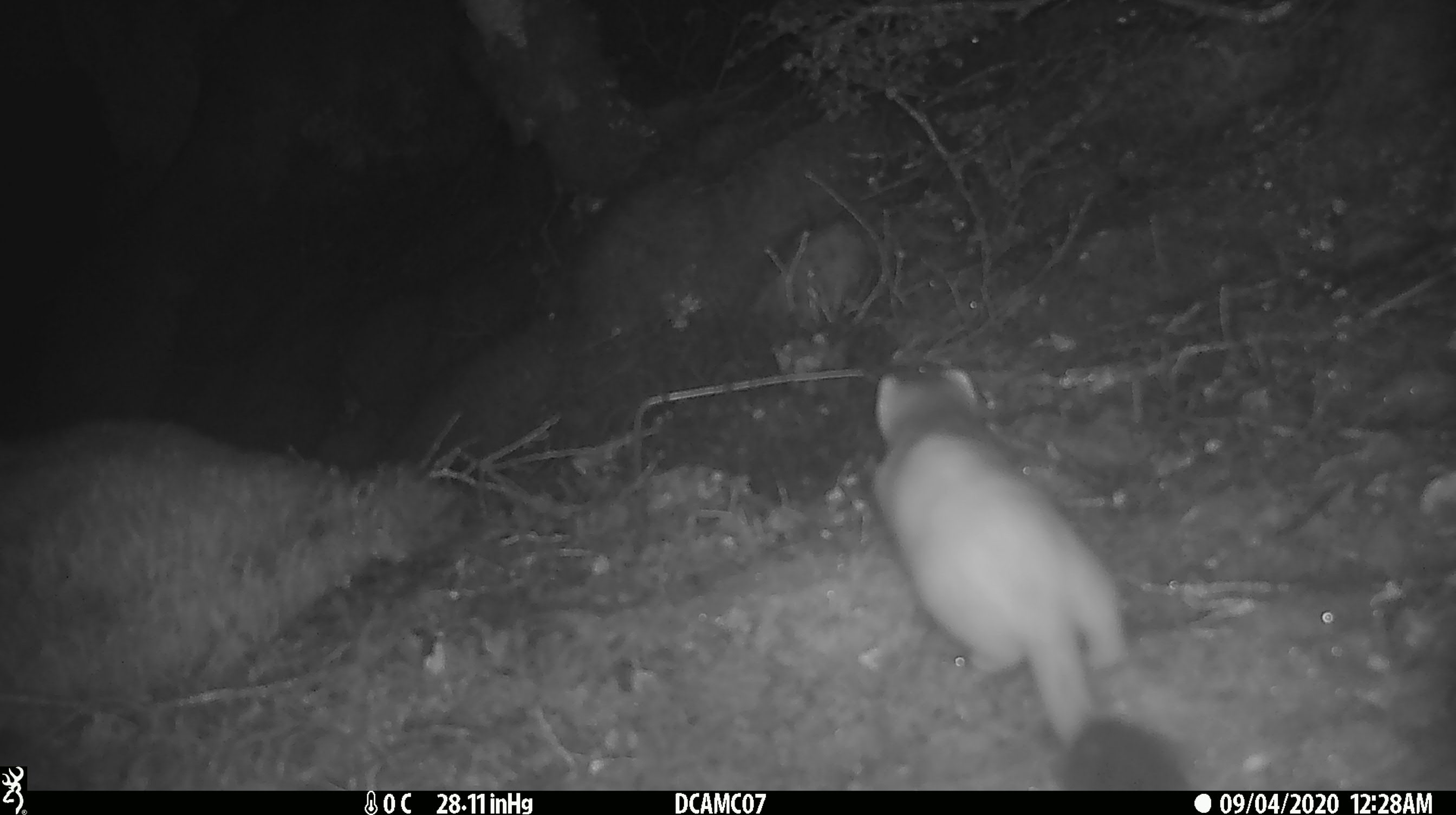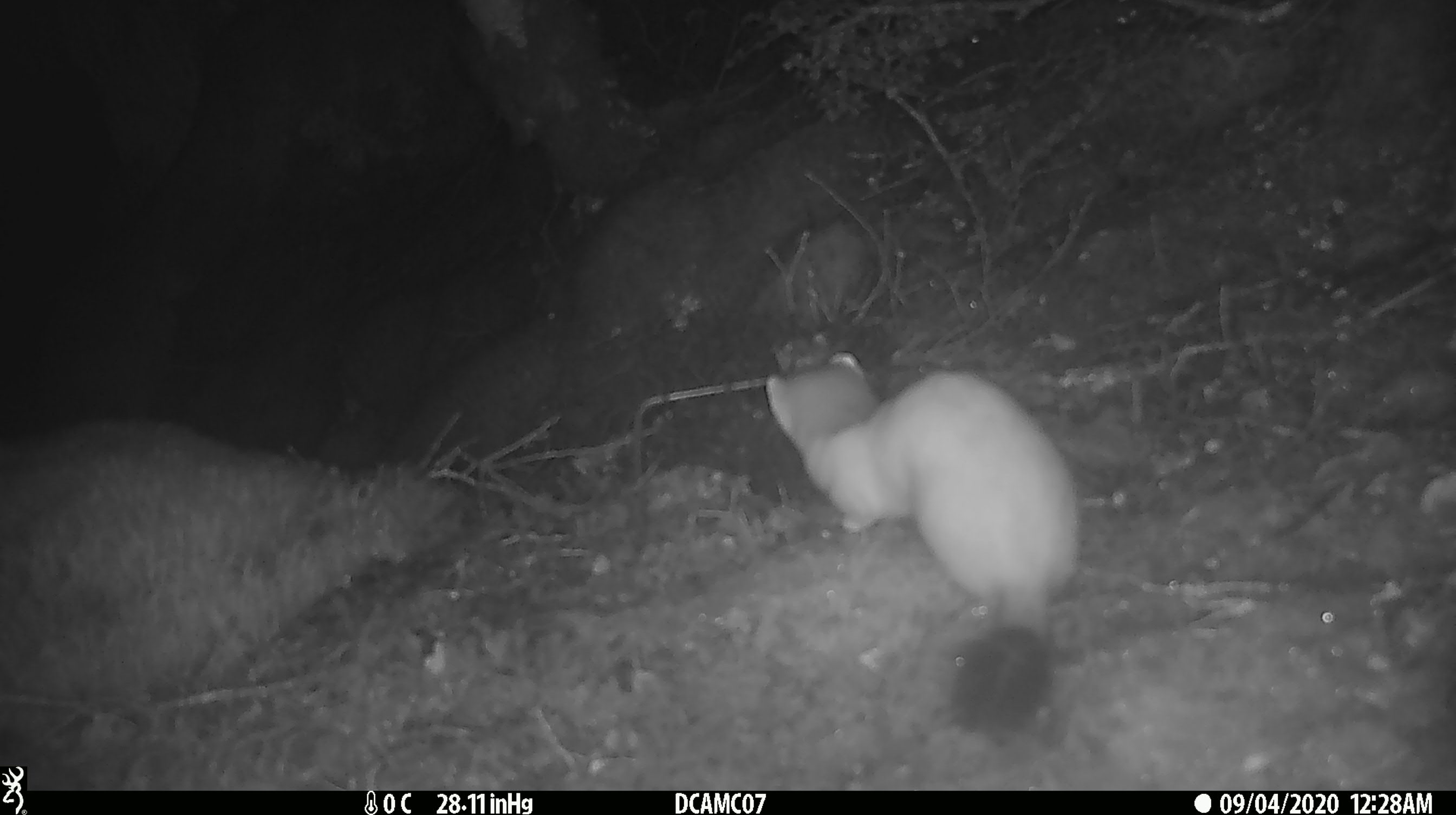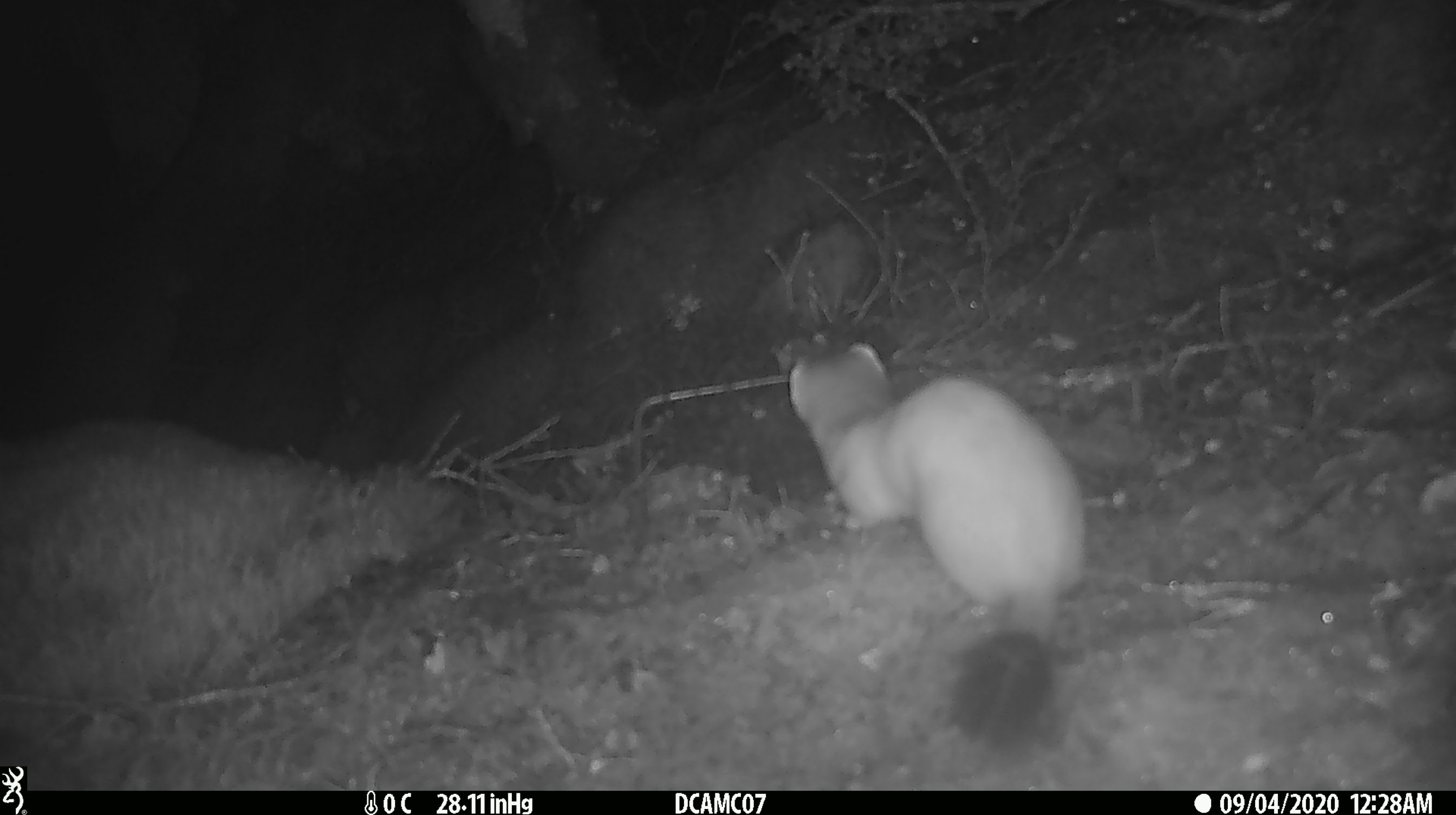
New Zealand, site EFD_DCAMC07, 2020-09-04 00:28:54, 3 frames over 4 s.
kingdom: Animalia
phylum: Chordata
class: Mammalia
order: Carnivora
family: Mustelidae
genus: Mustela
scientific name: Mustela erminea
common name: stoat